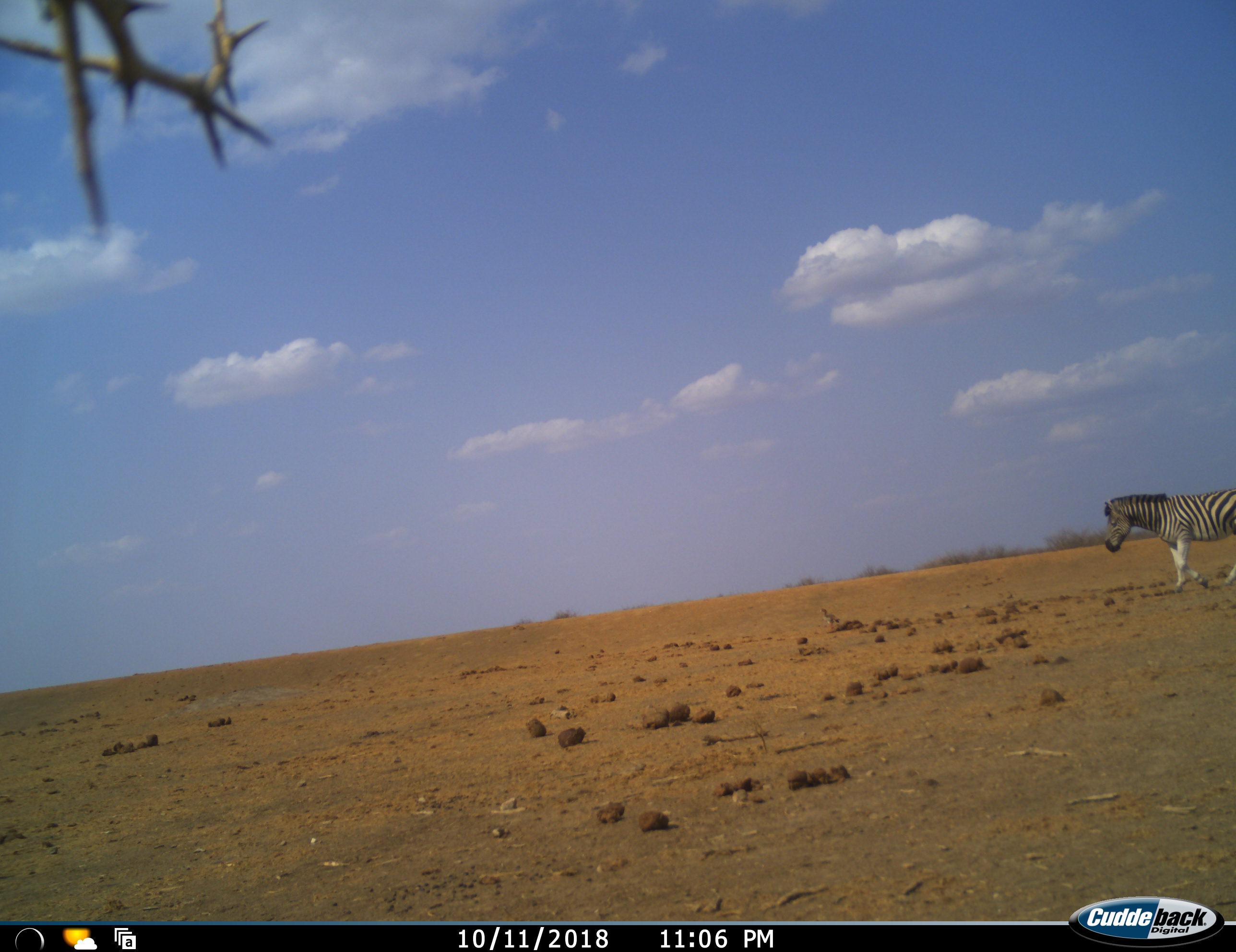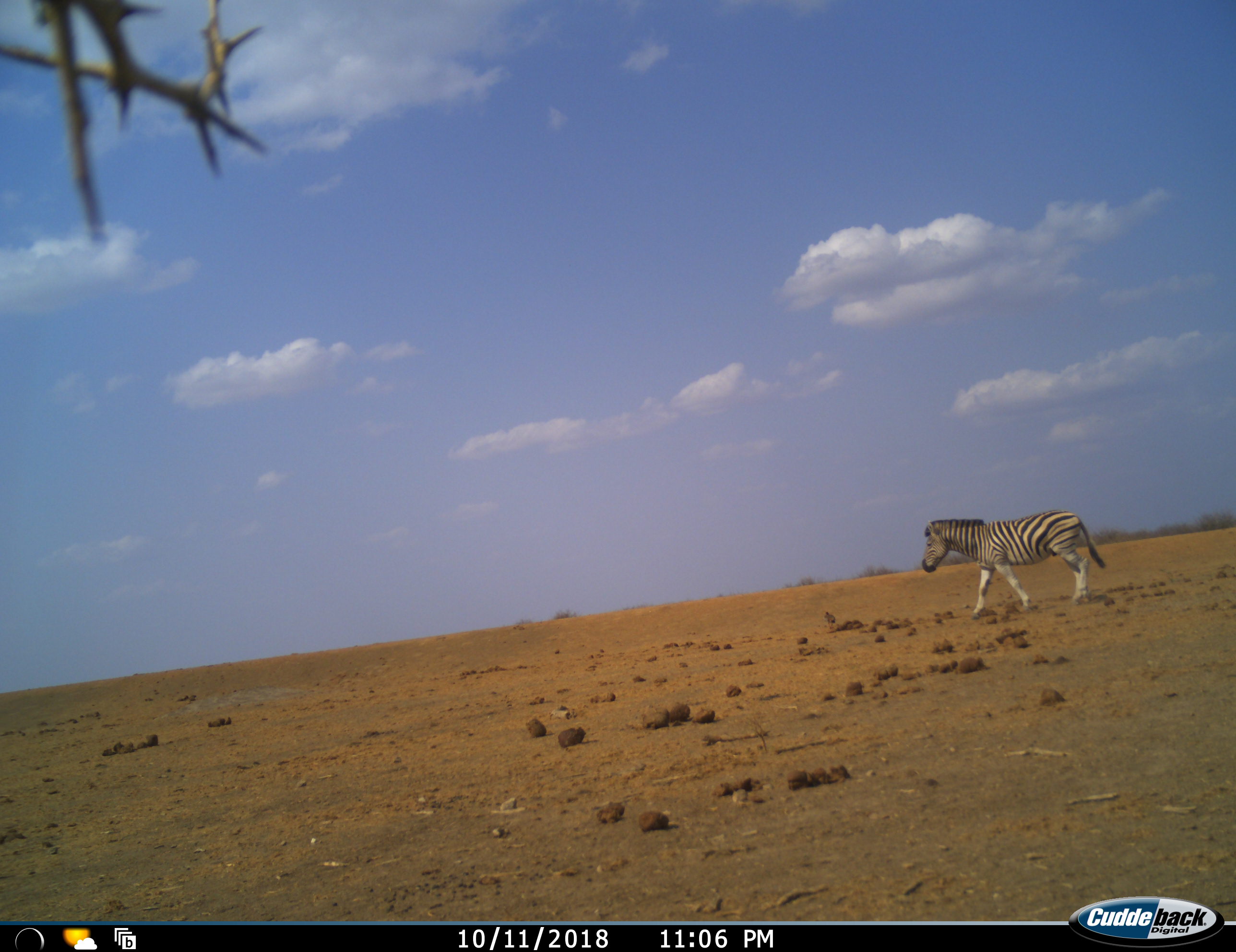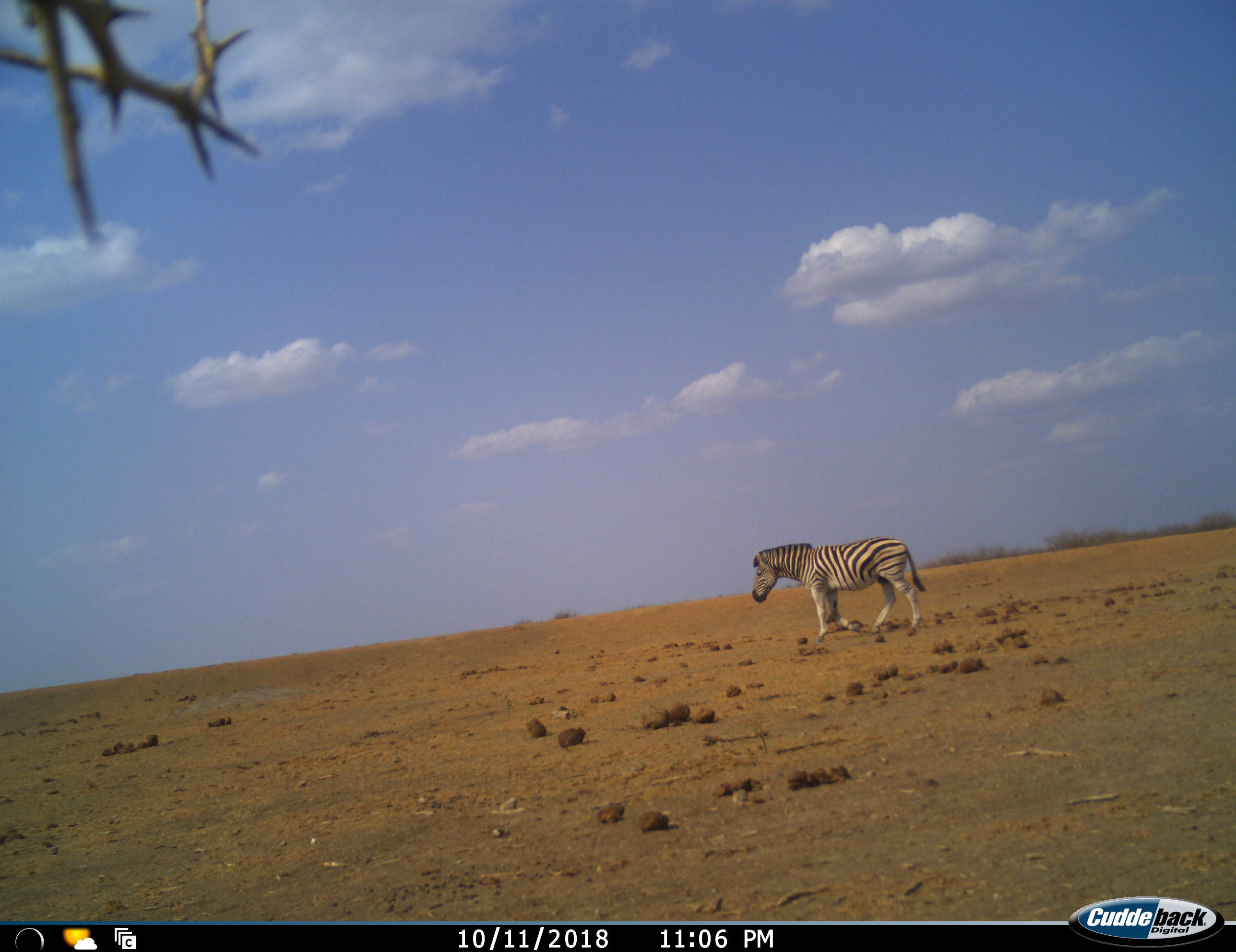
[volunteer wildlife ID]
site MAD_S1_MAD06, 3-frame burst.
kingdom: Animalia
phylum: Chordata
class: Mammalia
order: Perissodactyla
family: Equidae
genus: Equus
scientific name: Equus quagga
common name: plains zebra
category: zebraplains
Zebraplains (plains zebra) (Equus quagga), count 1. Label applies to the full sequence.